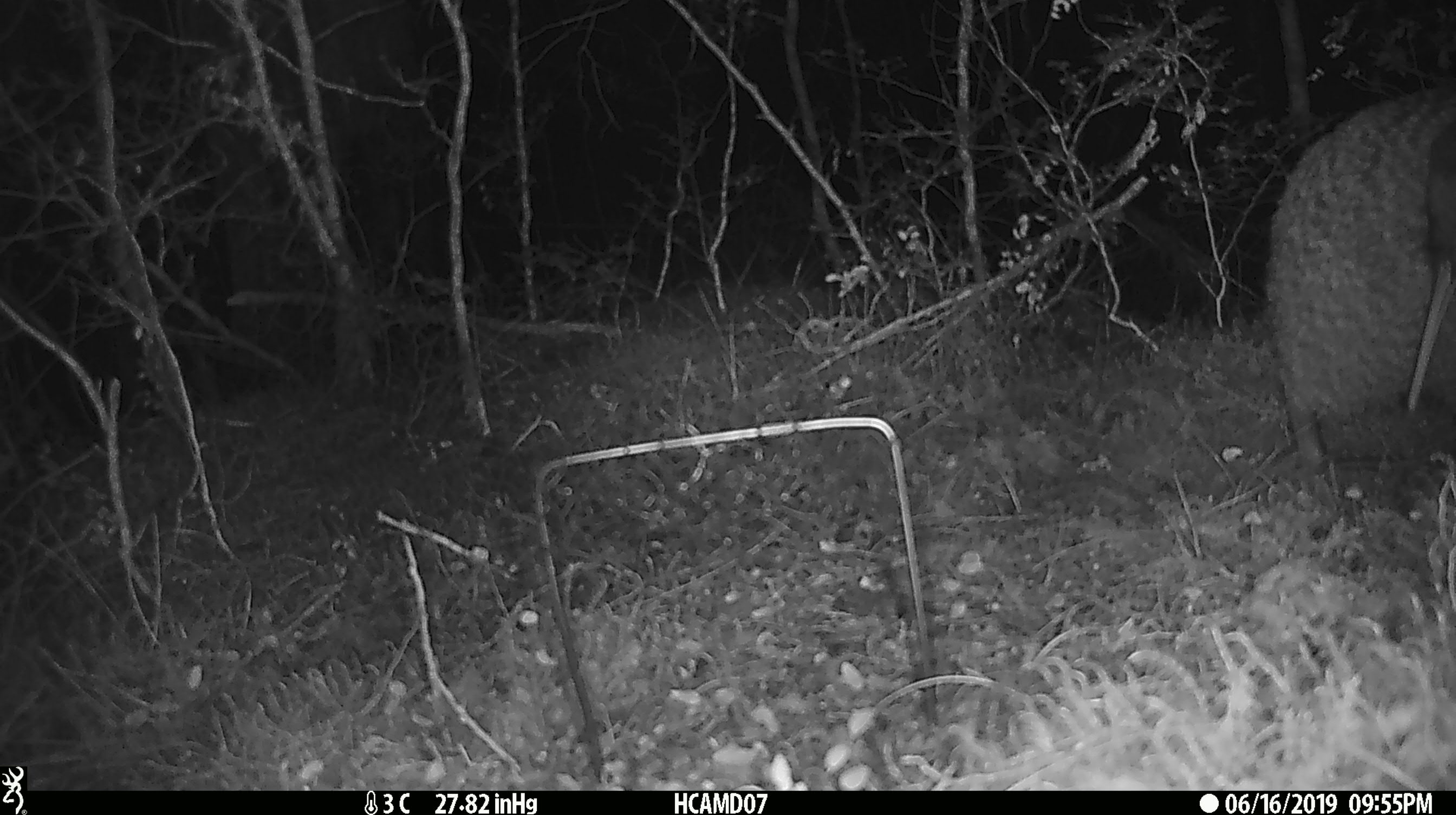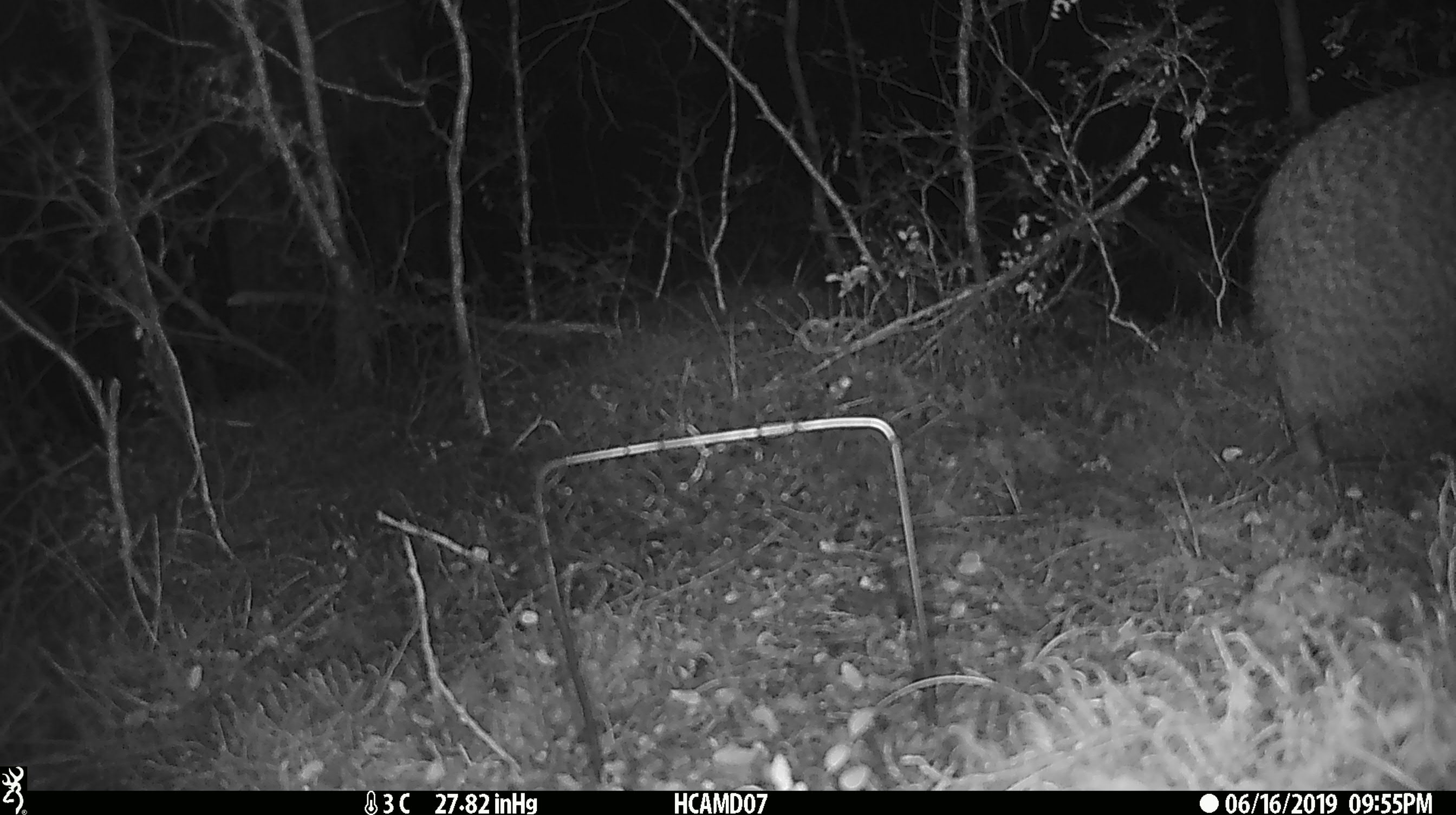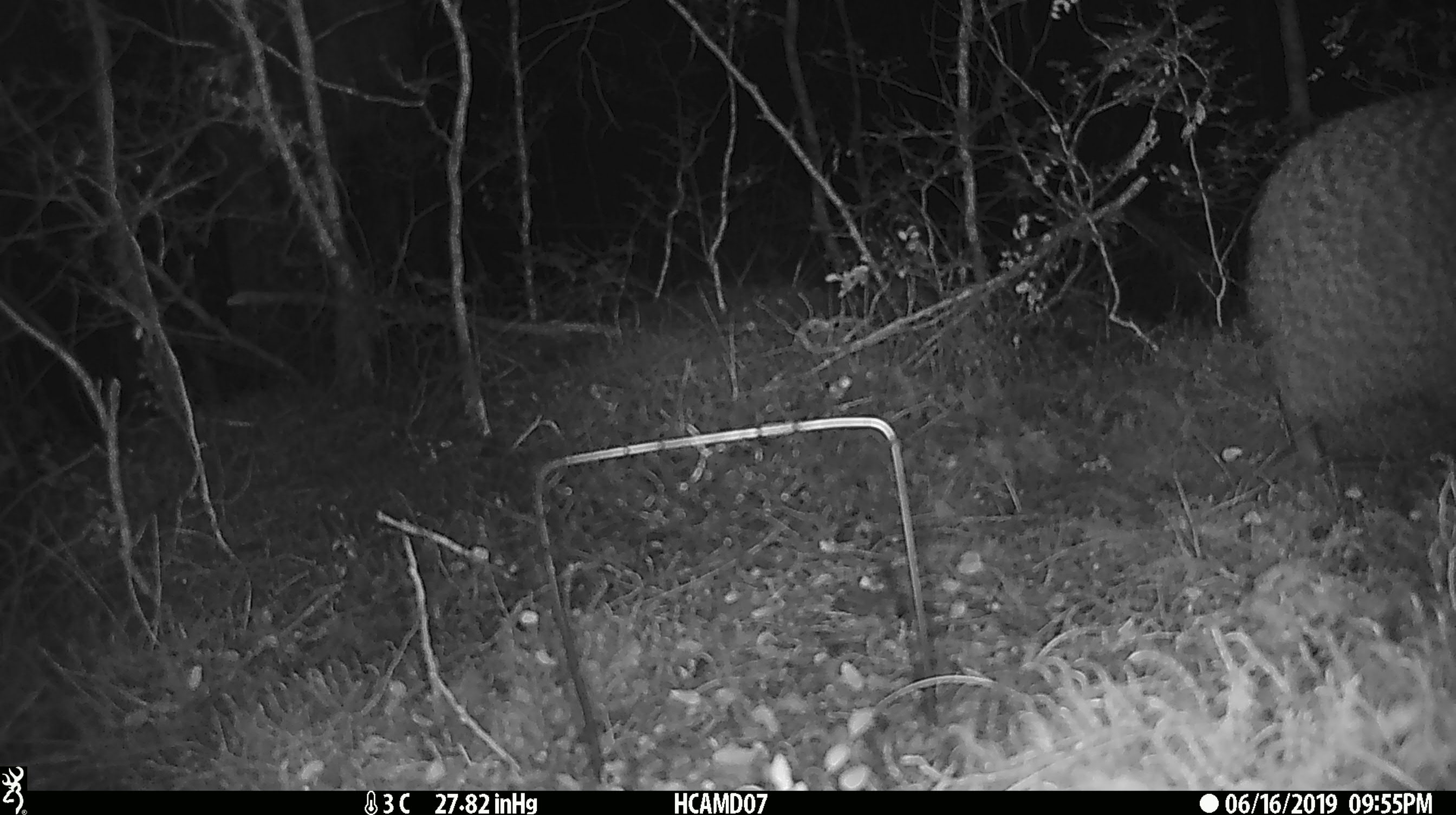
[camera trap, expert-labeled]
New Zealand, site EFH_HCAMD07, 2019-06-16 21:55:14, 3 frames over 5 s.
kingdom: Animalia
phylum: Chordata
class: Aves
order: Apterygiformes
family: Apterygidae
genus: Apteryx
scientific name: Apteryx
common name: kiwi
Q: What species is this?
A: Kiwi (Apteryx).